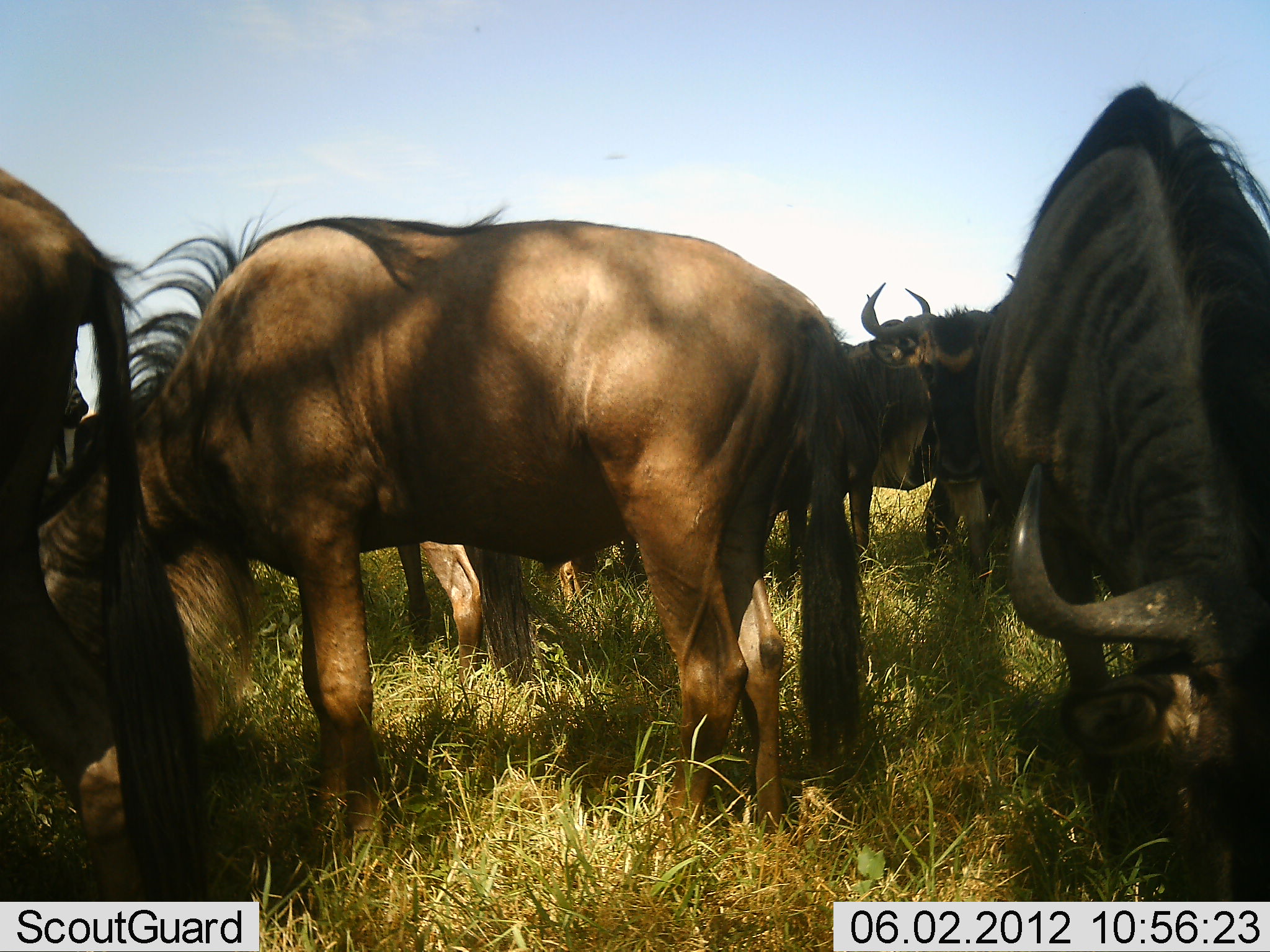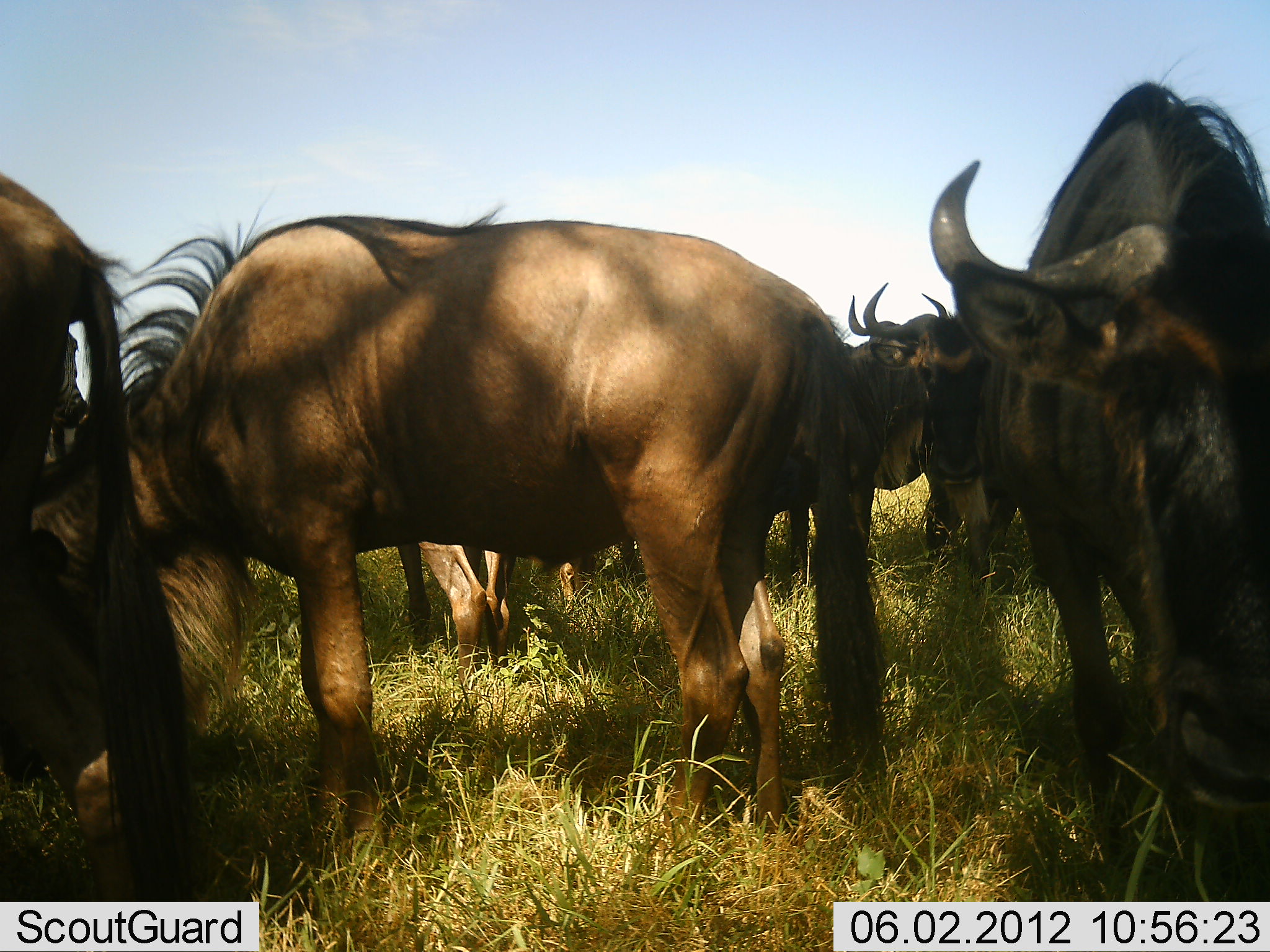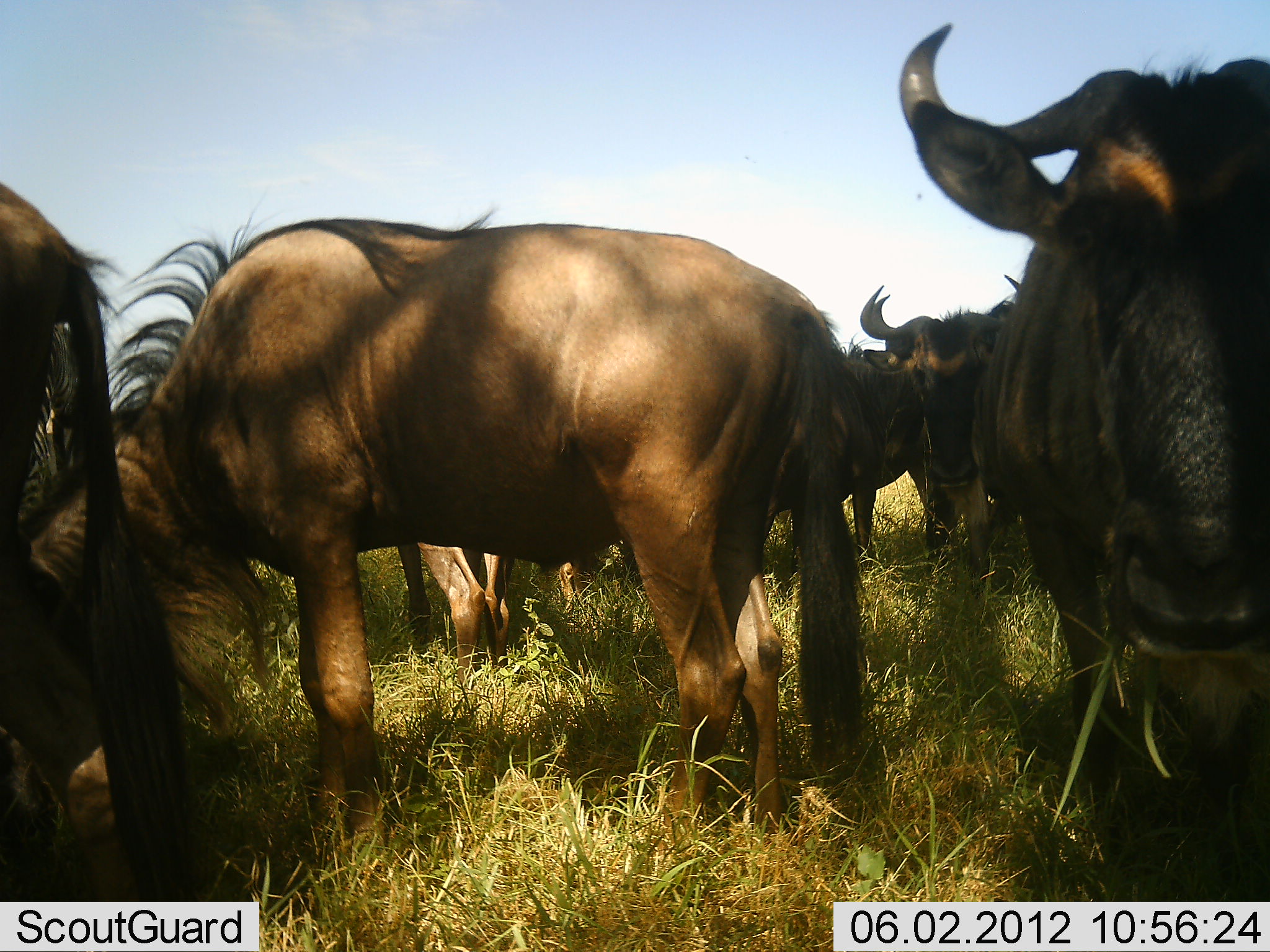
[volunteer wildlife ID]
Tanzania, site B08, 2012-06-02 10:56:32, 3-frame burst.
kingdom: Animalia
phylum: Chordata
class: Mammalia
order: Artiodactyla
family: Bovidae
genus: Connochaetes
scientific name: Connochaetes taurinus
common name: blue wildebeest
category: wildebeest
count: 7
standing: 77%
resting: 0%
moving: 8%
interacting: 15%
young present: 0%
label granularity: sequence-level